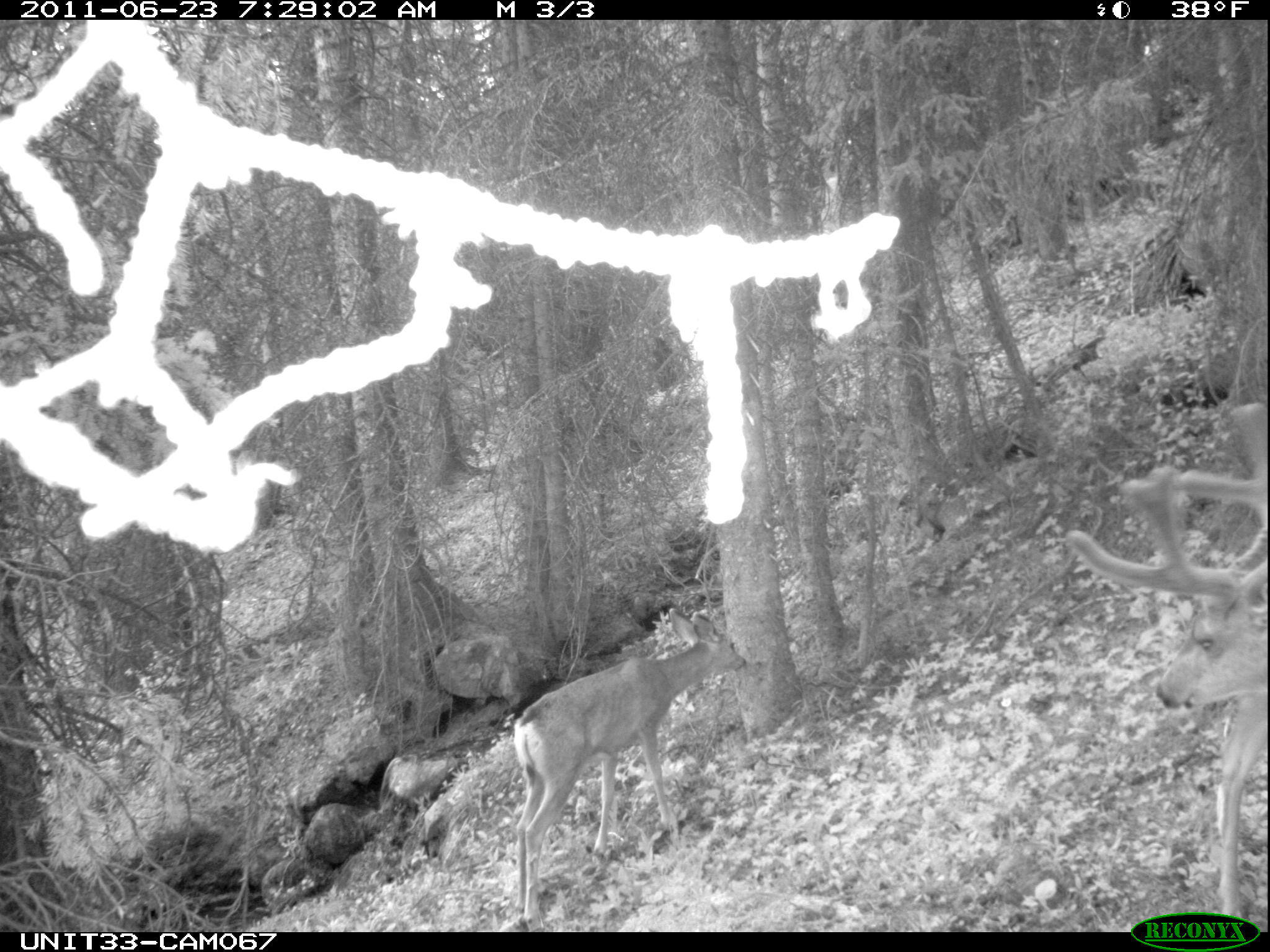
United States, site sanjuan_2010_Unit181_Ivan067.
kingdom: Animalia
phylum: Chordata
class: Mammalia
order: Artiodactyla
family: Cervidae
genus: Odocoileus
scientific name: Odocoileus hemionus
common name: mule deer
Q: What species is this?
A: Odocoileus hemionus (mule deer).